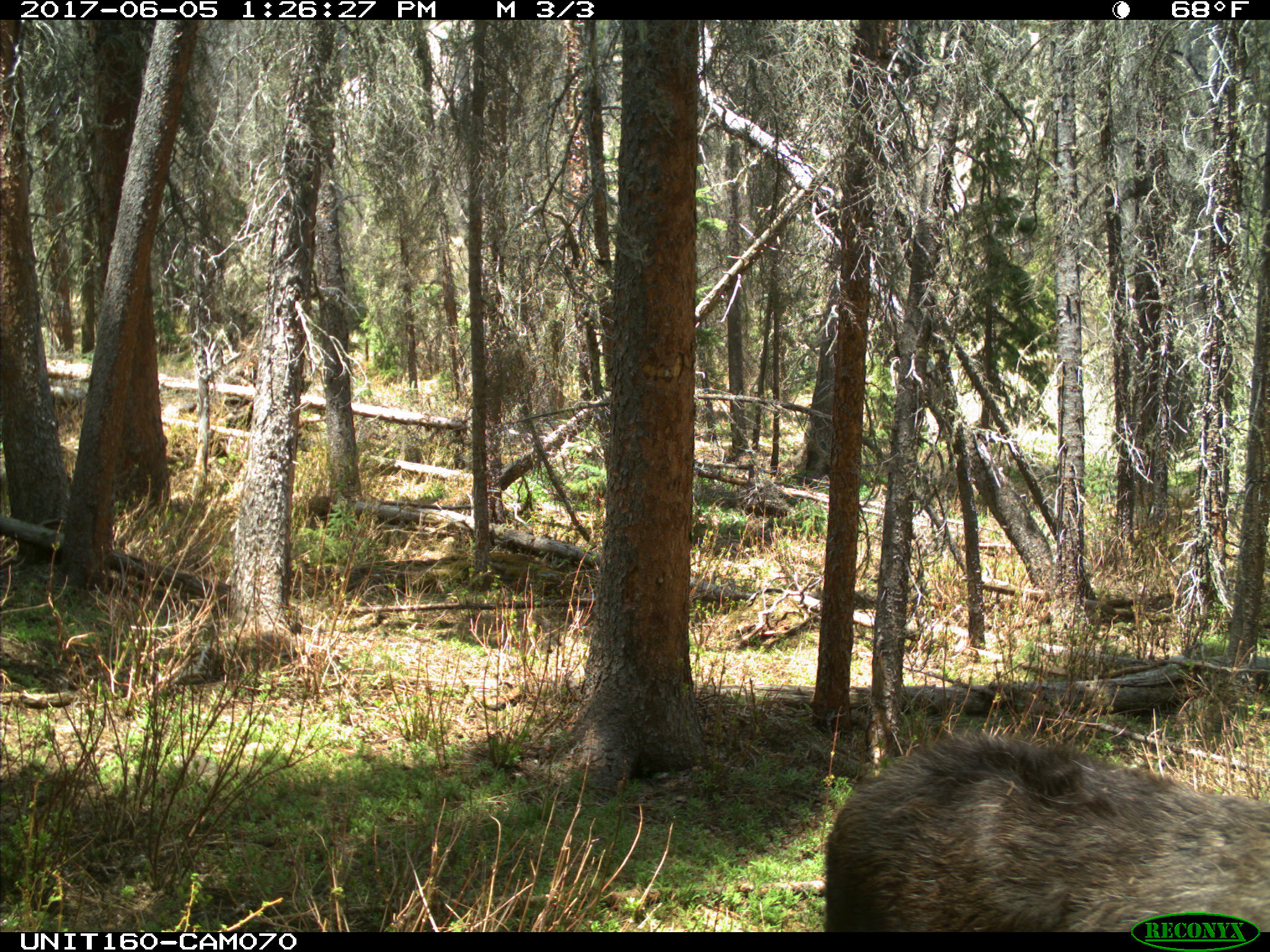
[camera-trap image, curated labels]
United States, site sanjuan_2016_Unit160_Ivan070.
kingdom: Animalia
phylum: Chordata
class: Mammalia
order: Artiodactyla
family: Cervidae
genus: Alces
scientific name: Alces alces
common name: moose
Alces alces (moose).